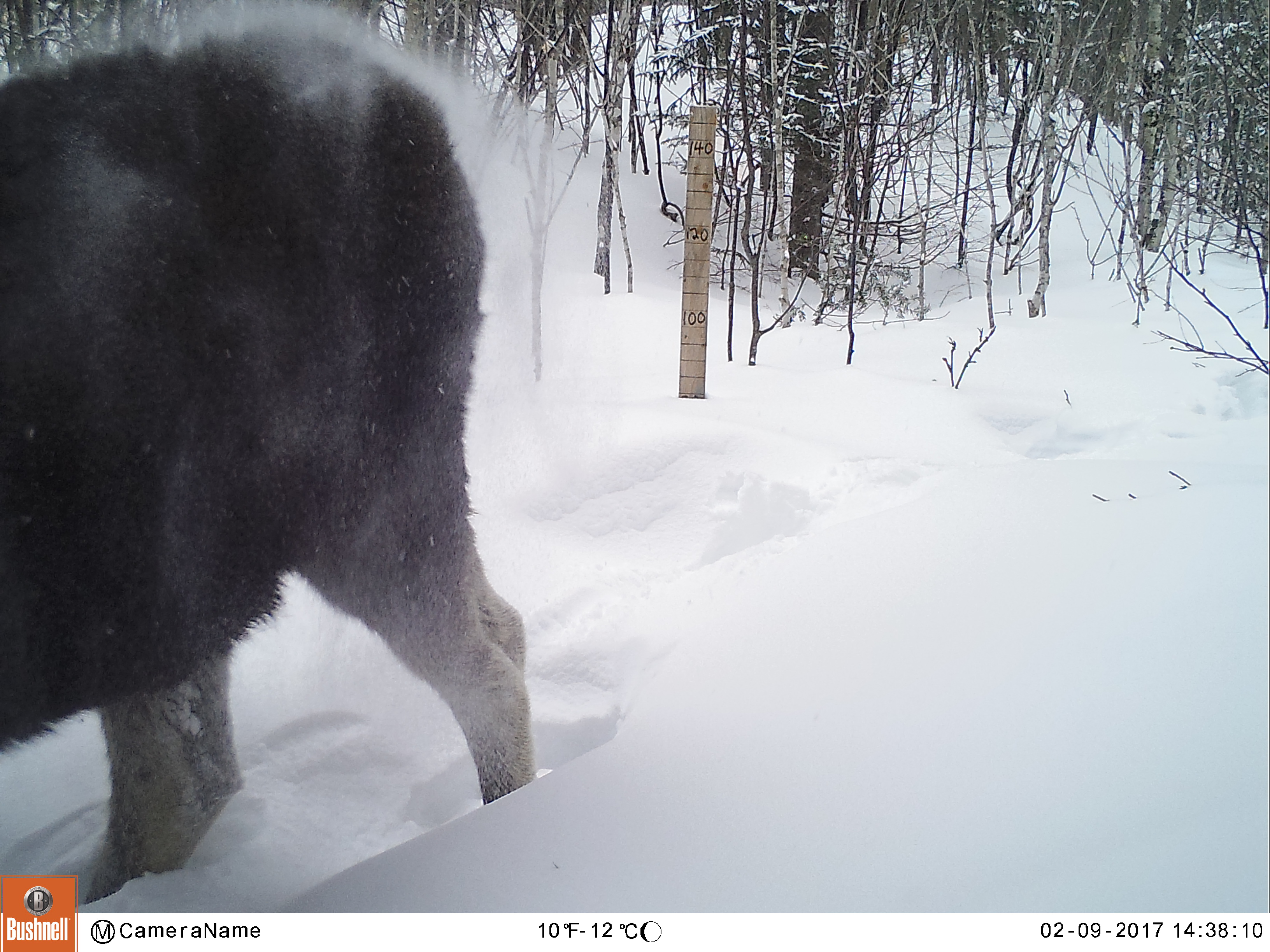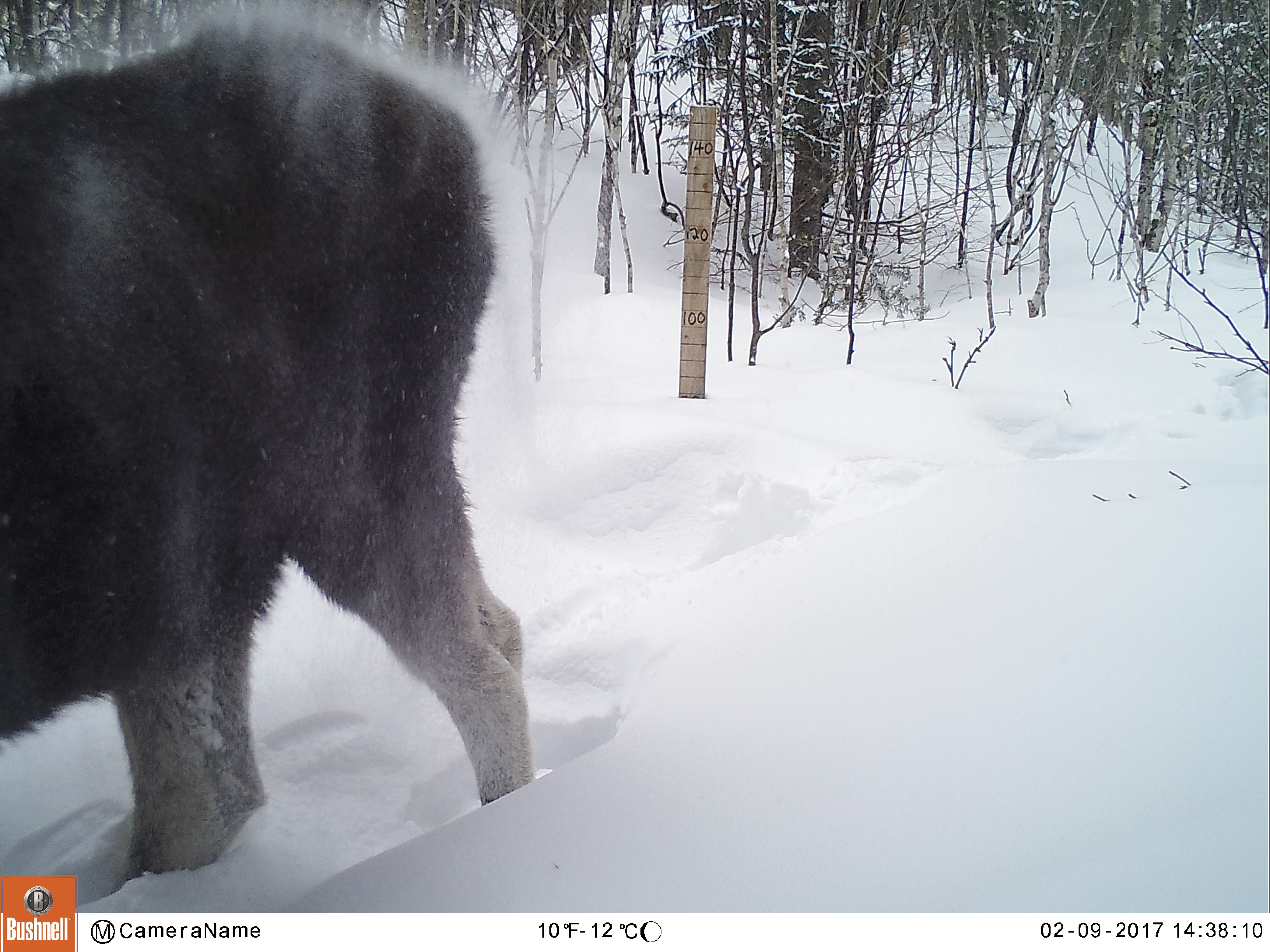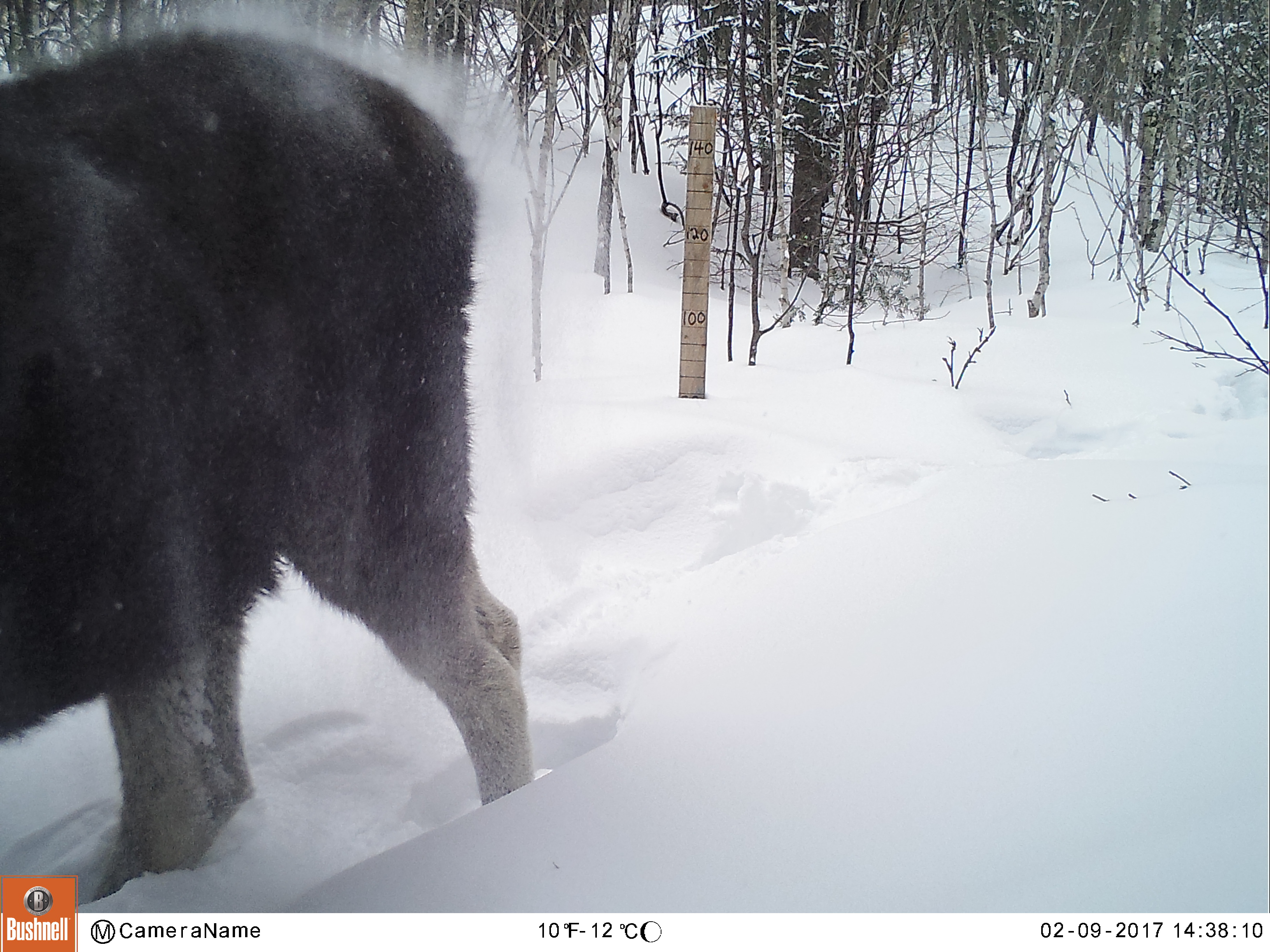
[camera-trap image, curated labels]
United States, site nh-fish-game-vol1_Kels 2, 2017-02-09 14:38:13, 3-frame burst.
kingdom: Animalia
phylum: Chordata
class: Mammalia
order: Artiodactyla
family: Cervidae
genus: Alces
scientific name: Alces alces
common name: moose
Moose (Alces alces).